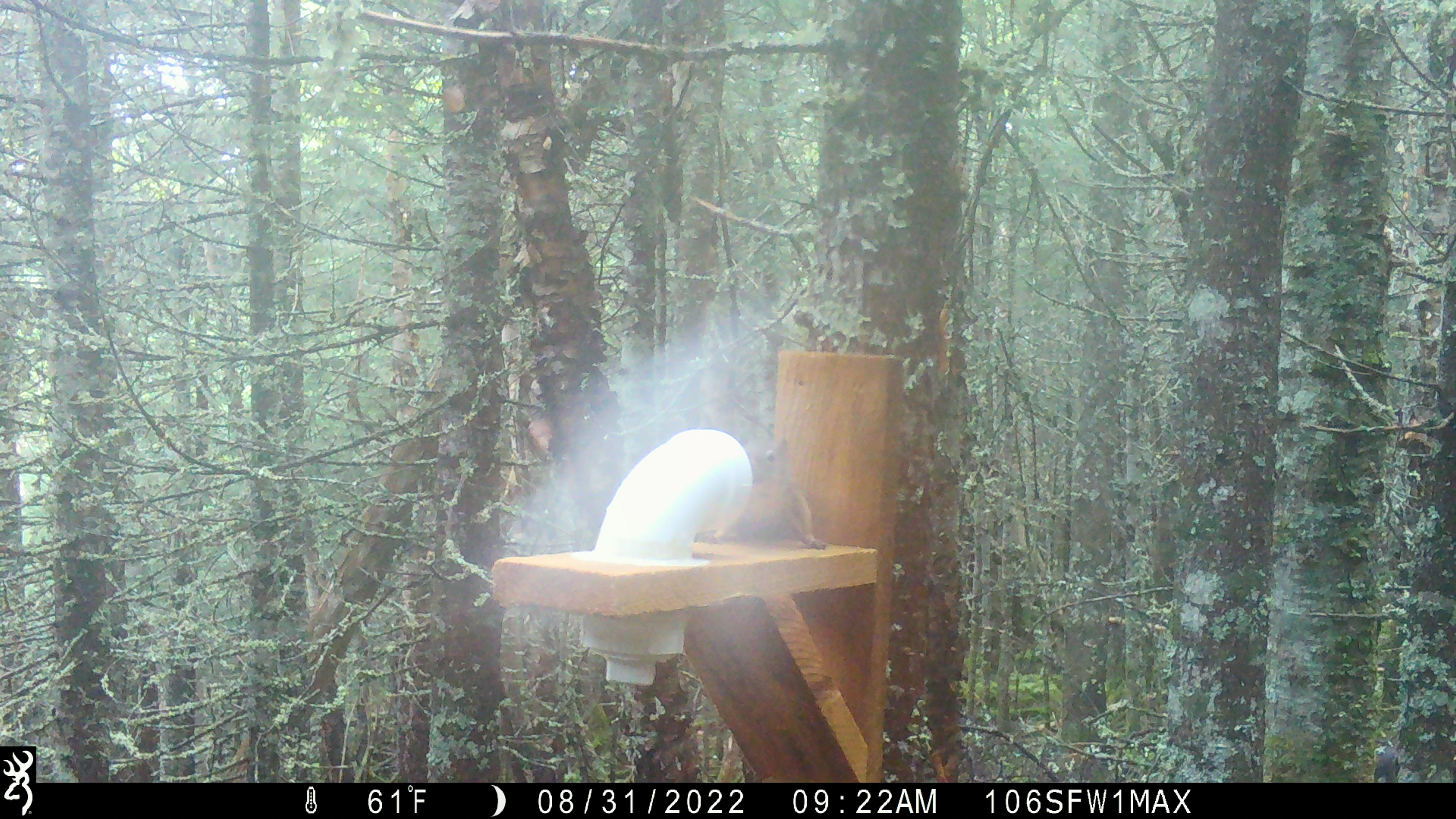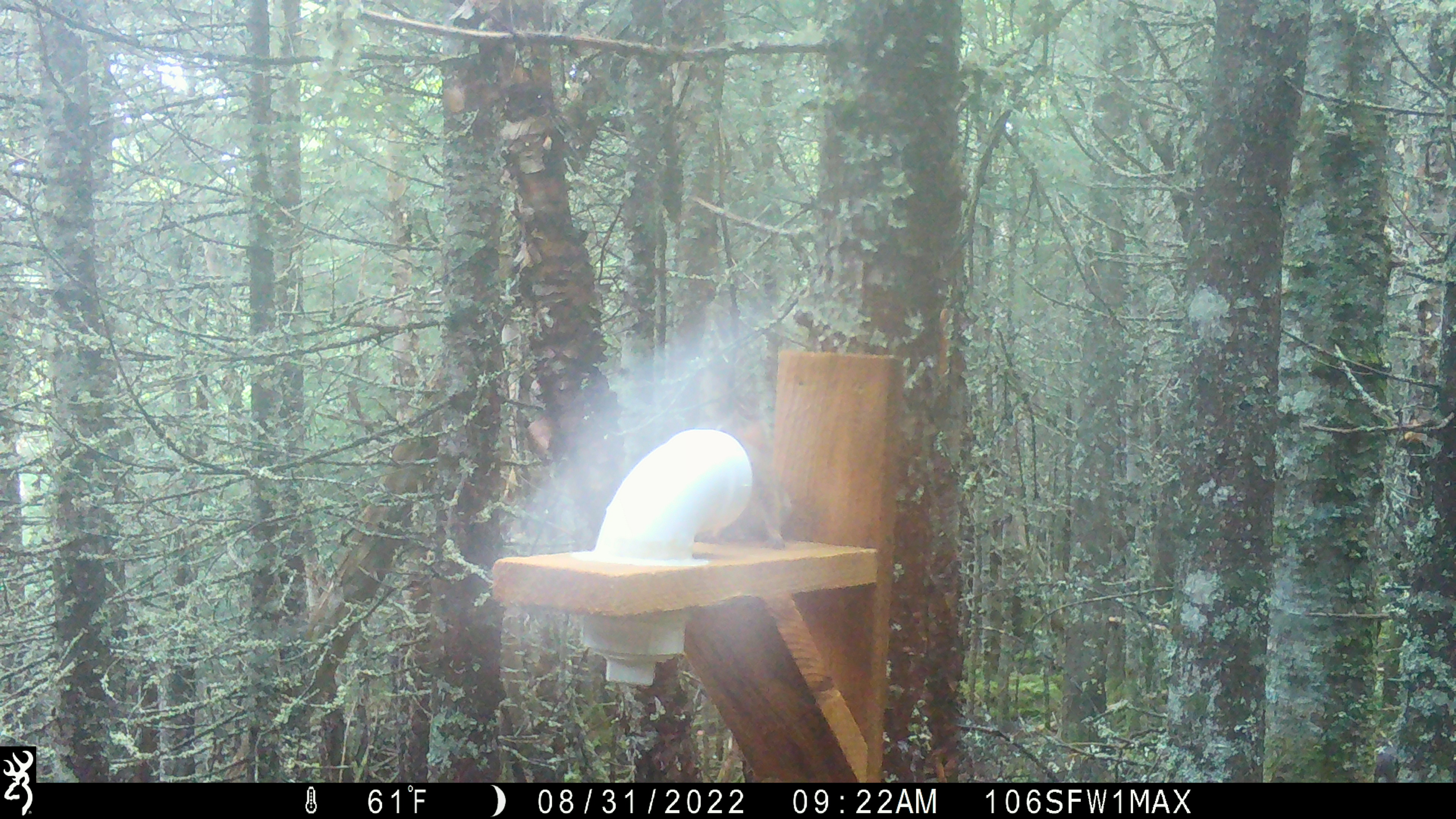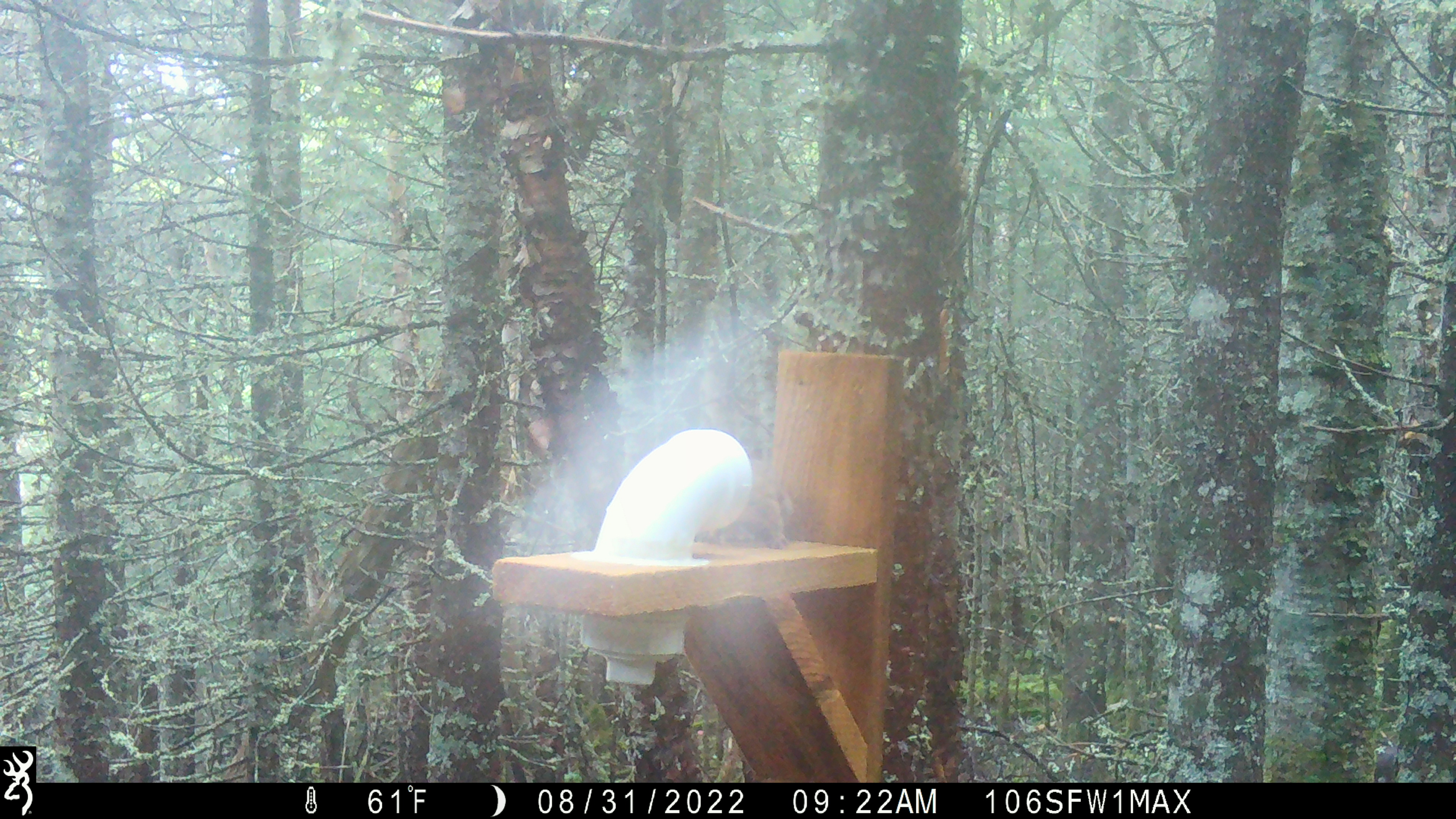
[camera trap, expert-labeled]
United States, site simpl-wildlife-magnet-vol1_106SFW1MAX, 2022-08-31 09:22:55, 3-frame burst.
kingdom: Animalia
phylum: Chordata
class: Mammalia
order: Rodentia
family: Sciuridae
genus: Tamiasciurus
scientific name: Tamiasciurus hudsonicus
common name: red squirrel